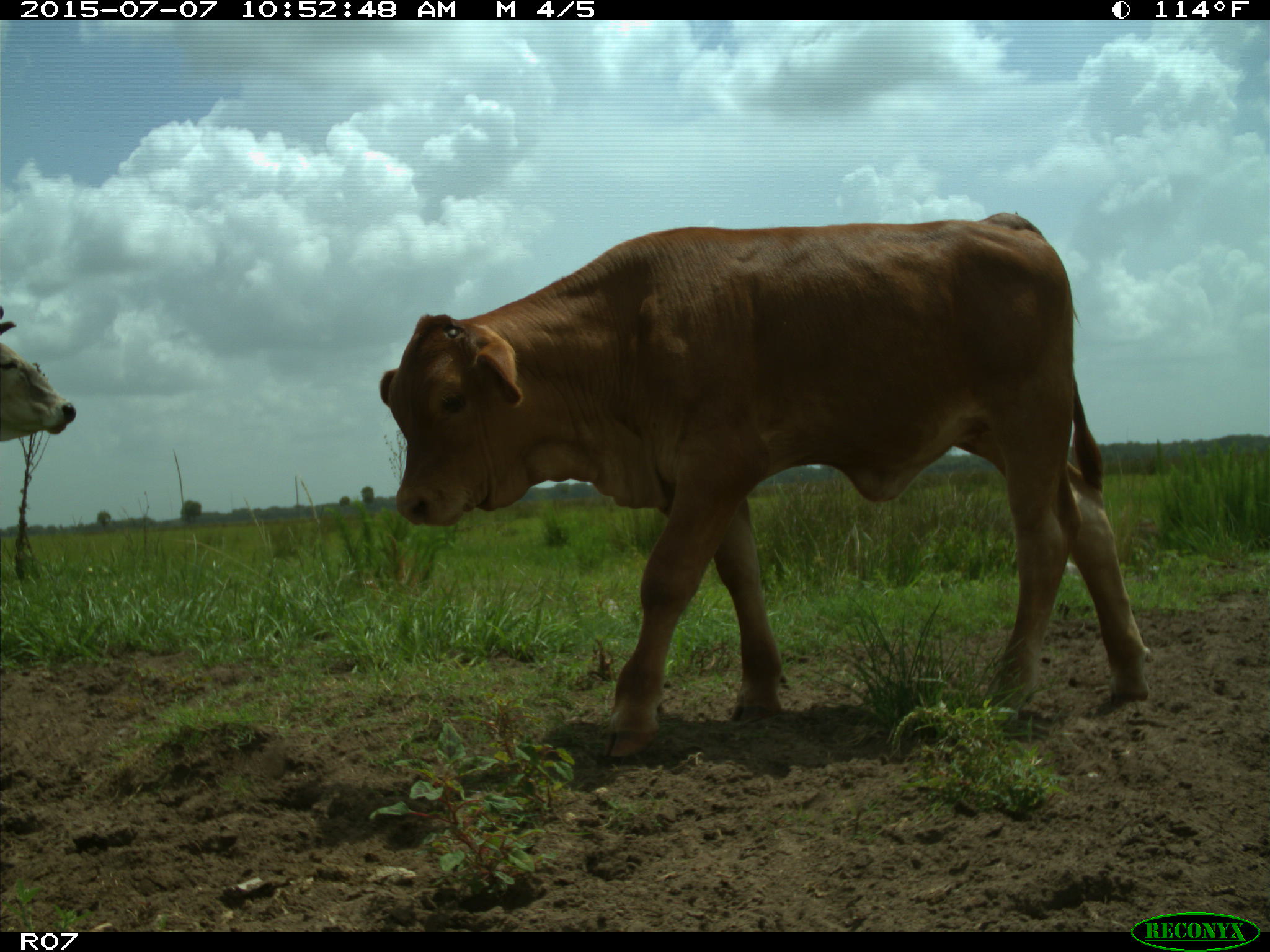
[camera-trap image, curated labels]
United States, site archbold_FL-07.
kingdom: Animalia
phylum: Chordata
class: Mammalia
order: Artiodactyla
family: Bovidae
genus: Bos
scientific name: Bos taurus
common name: domestic cow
Bos taurus (domestic cow).